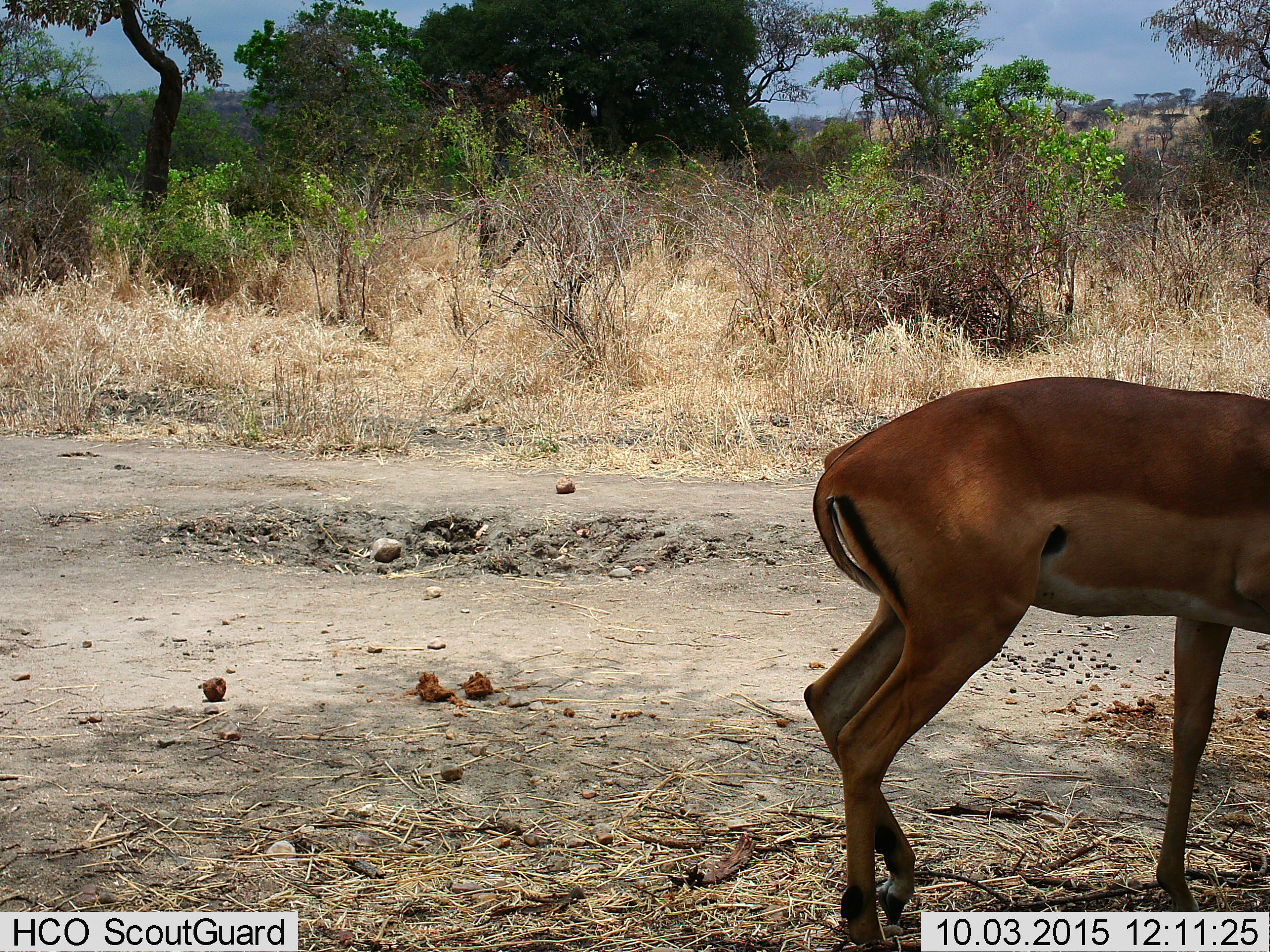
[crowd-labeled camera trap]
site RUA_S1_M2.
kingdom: Animalia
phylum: Chordata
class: Mammalia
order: Artiodactyla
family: Bovidae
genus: Aepyceros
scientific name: Aepyceros melampus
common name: impala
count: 1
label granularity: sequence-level